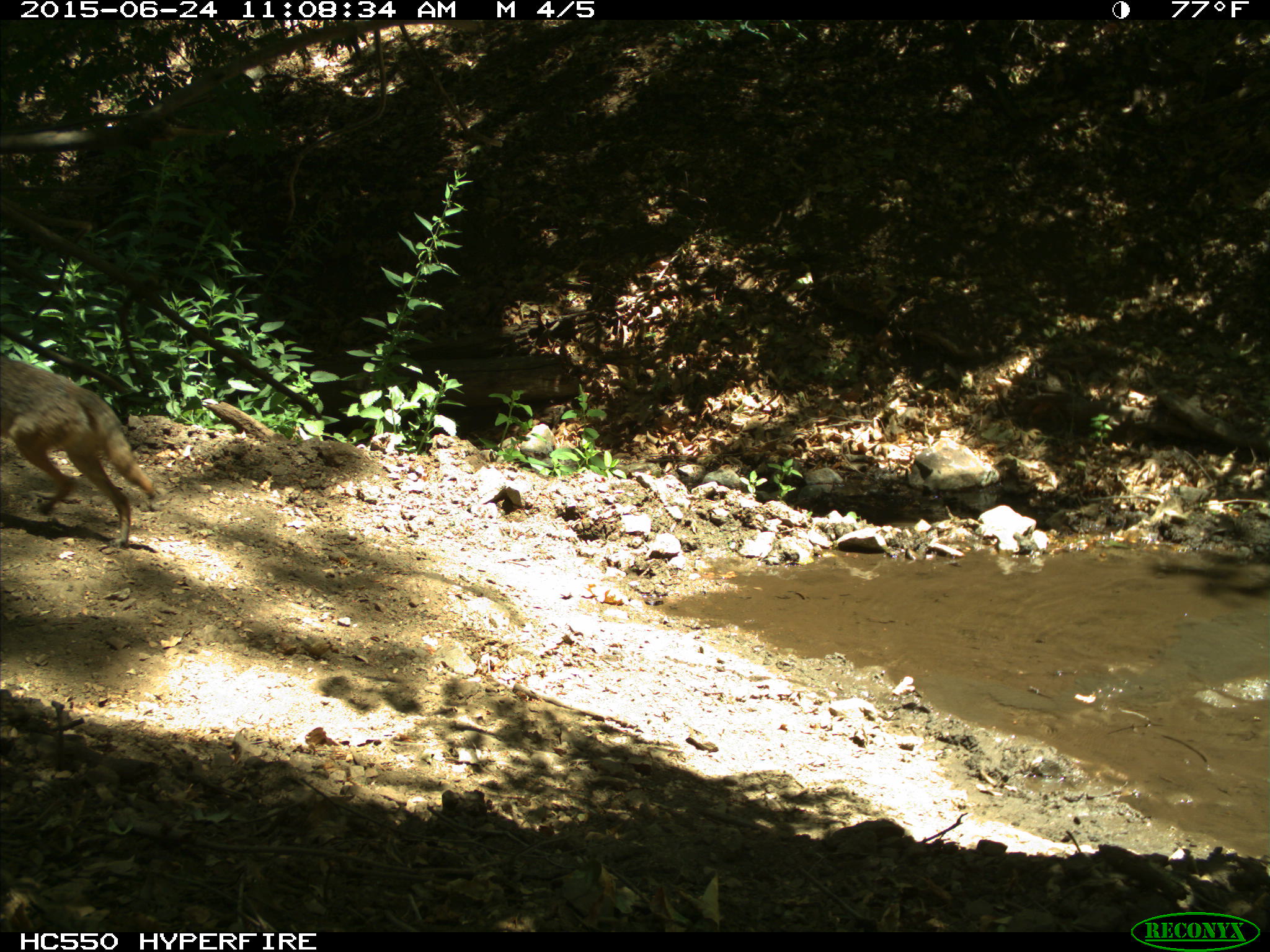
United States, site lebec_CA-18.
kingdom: Animalia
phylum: Chordata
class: Mammalia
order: Carnivora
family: Canidae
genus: Canis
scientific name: Canis latrans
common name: coyote